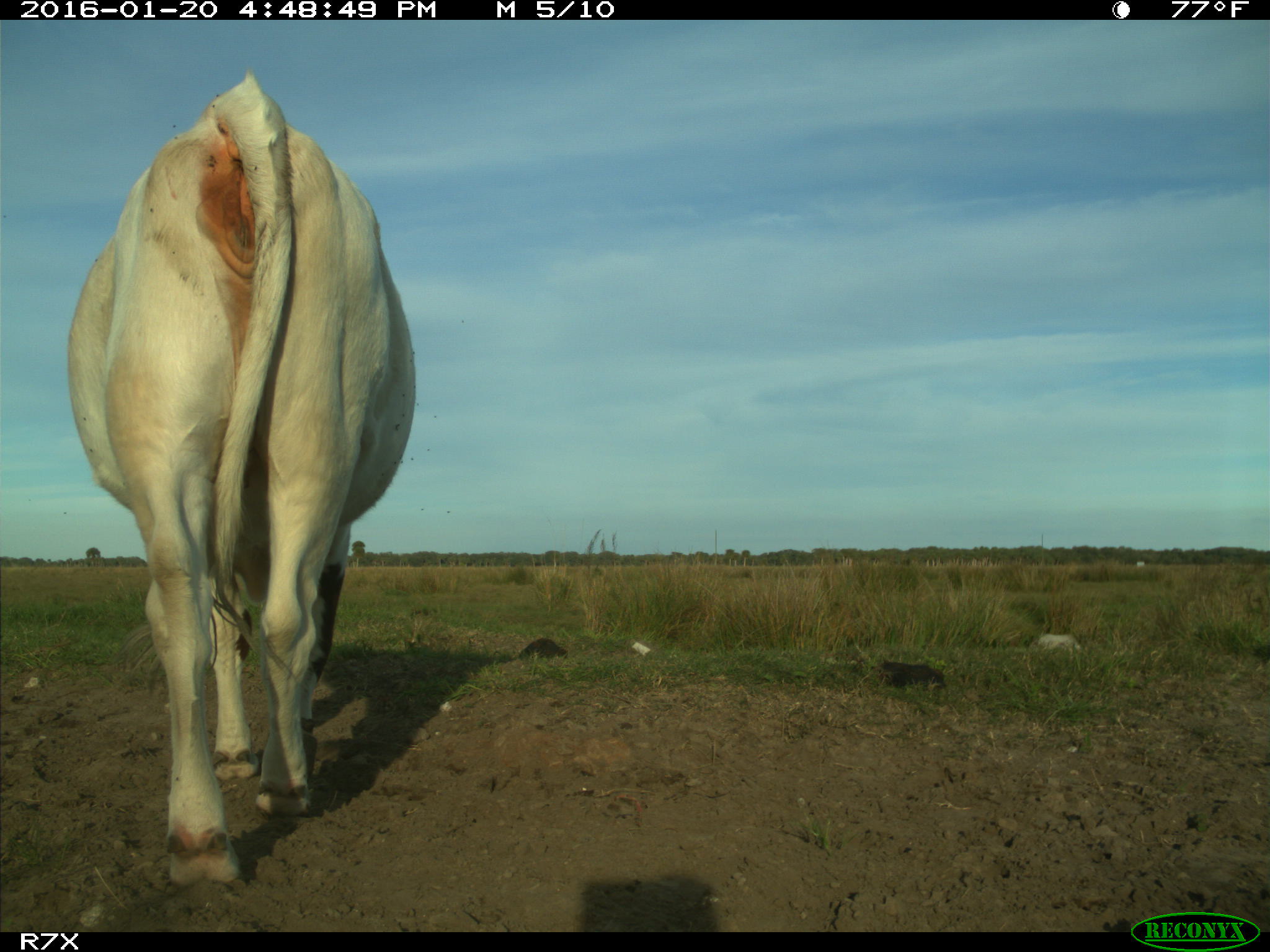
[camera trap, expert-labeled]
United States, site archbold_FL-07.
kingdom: Animalia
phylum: Chordata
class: Mammalia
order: Artiodactyla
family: Bovidae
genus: Bos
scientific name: Bos taurus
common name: domestic cow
Bos taurus (domestic cow).